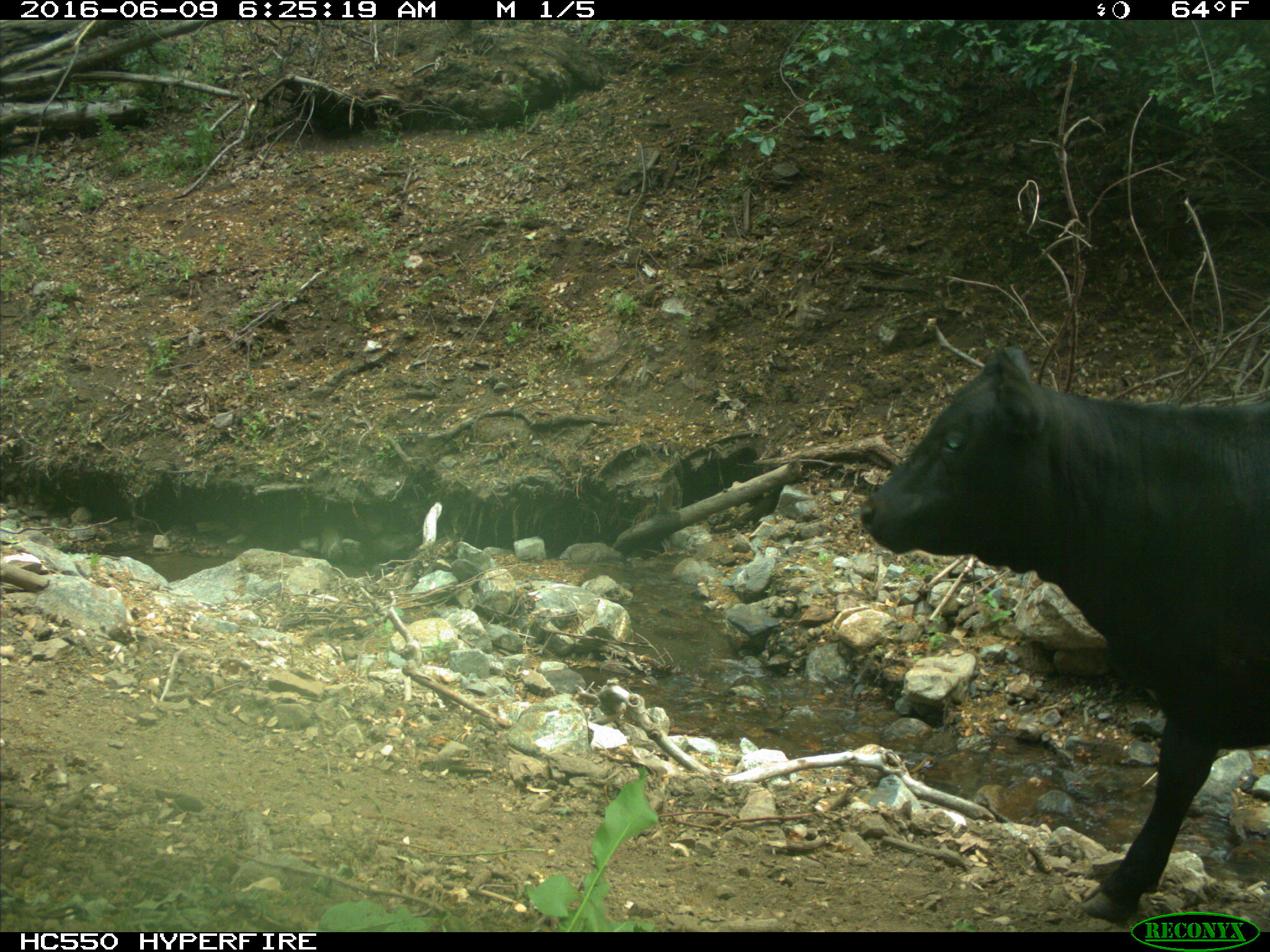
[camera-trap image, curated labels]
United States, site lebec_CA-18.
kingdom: Animalia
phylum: Chordata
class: Mammalia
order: Artiodactyla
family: Bovidae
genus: Bos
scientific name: Bos taurus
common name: domestic cow